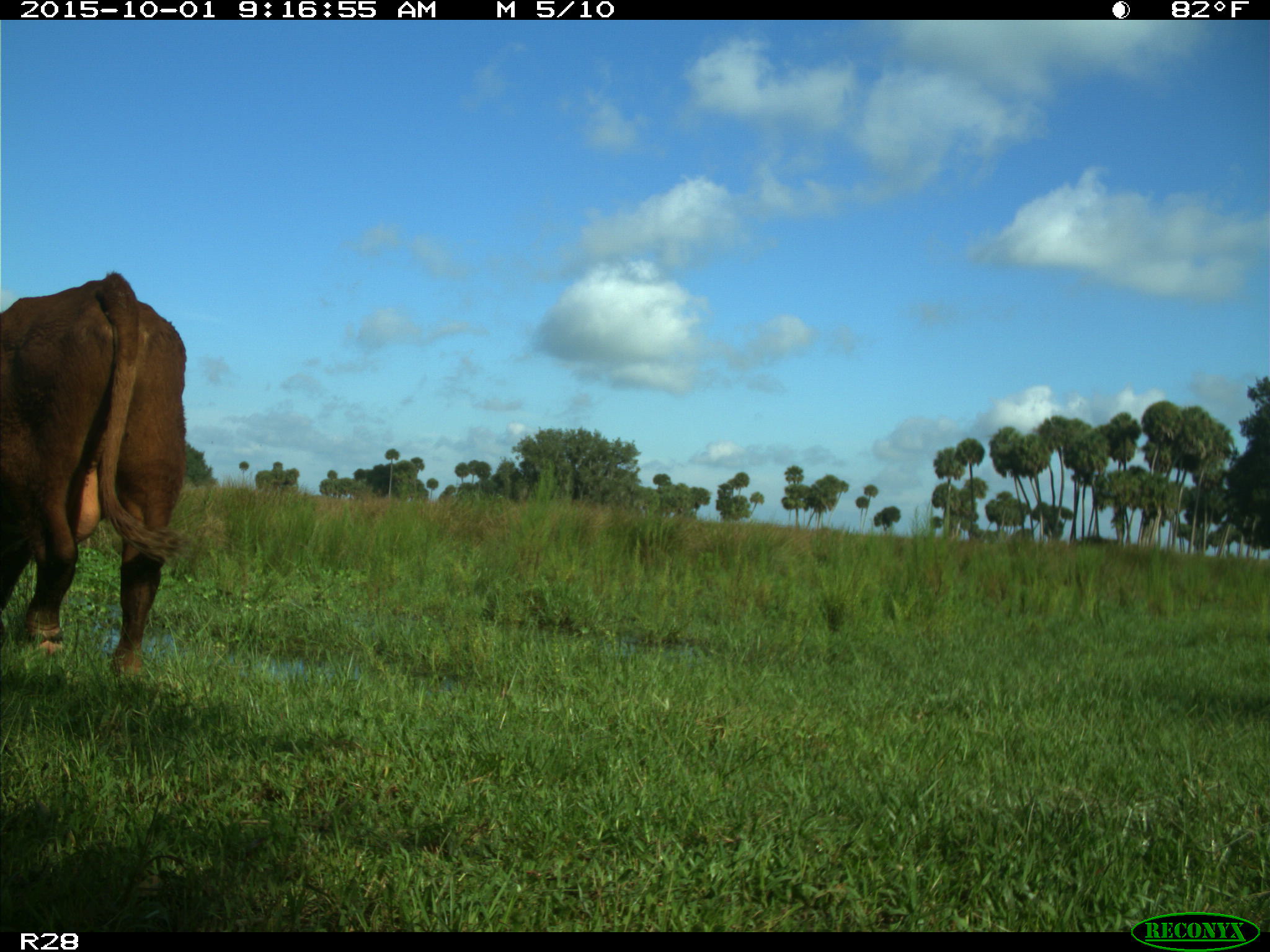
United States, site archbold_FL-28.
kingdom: Animalia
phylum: Chordata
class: Mammalia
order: Artiodactyla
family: Bovidae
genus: Bos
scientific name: Bos taurus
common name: domestic cow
Bos taurus (domestic cow).